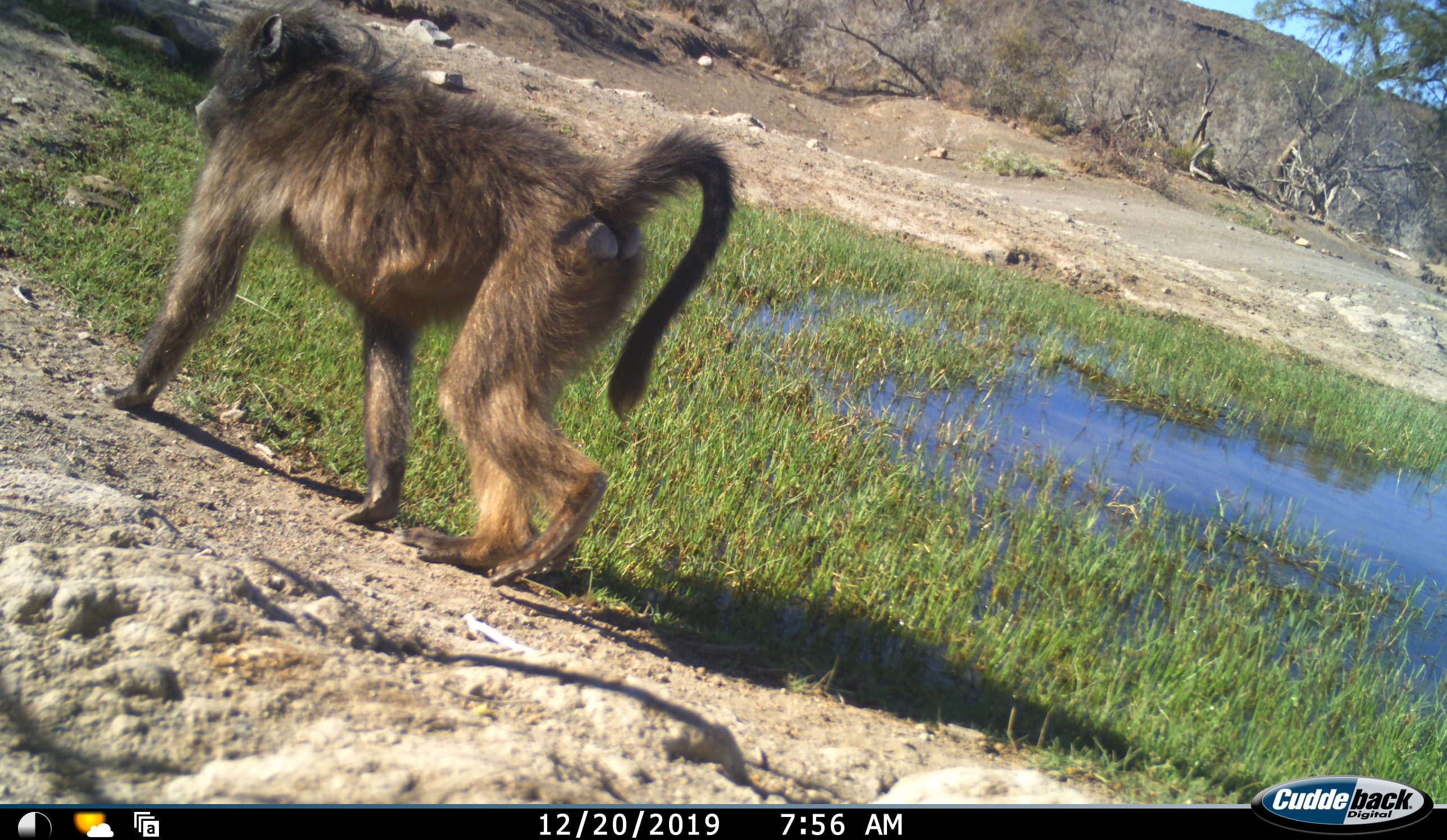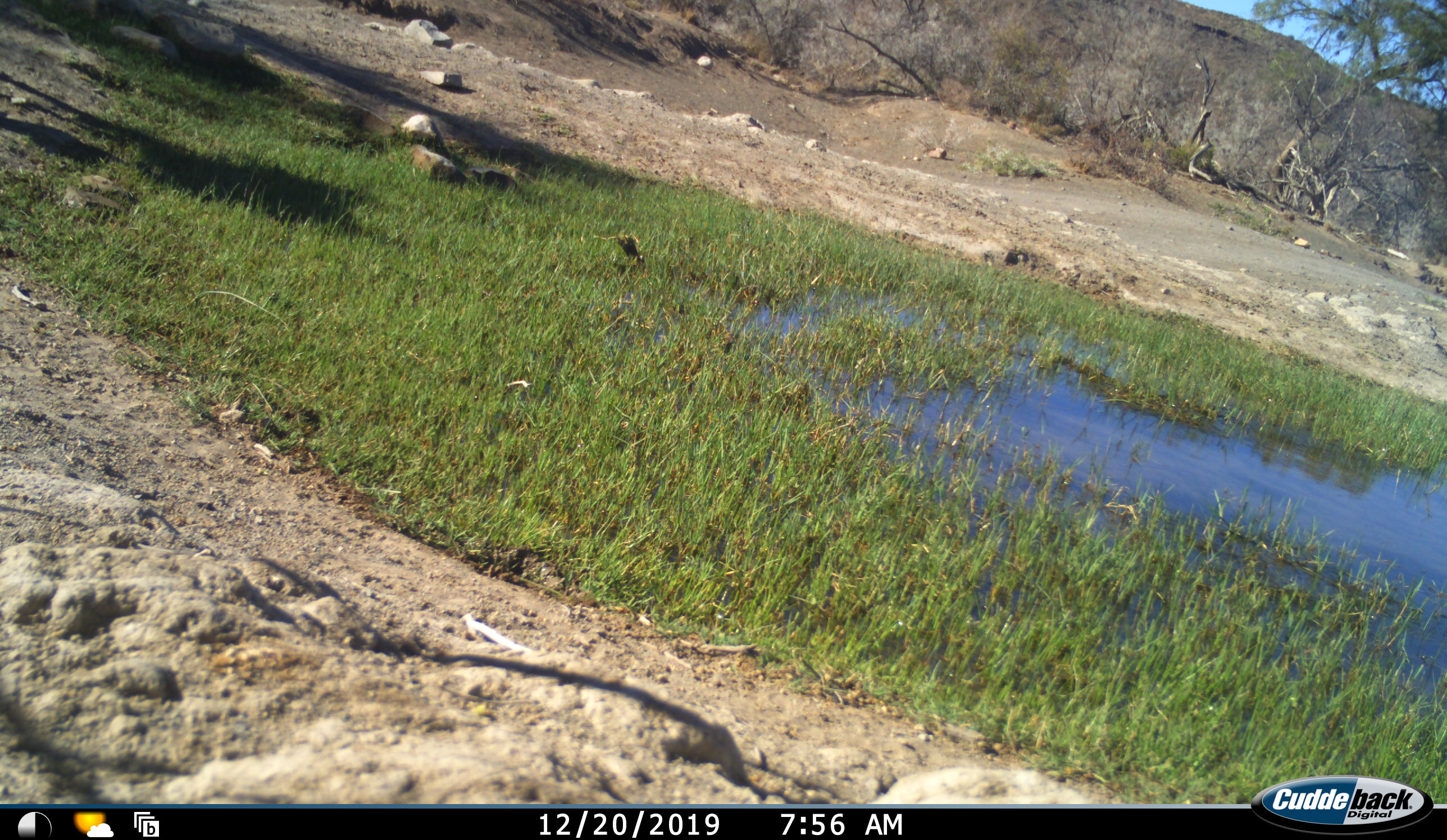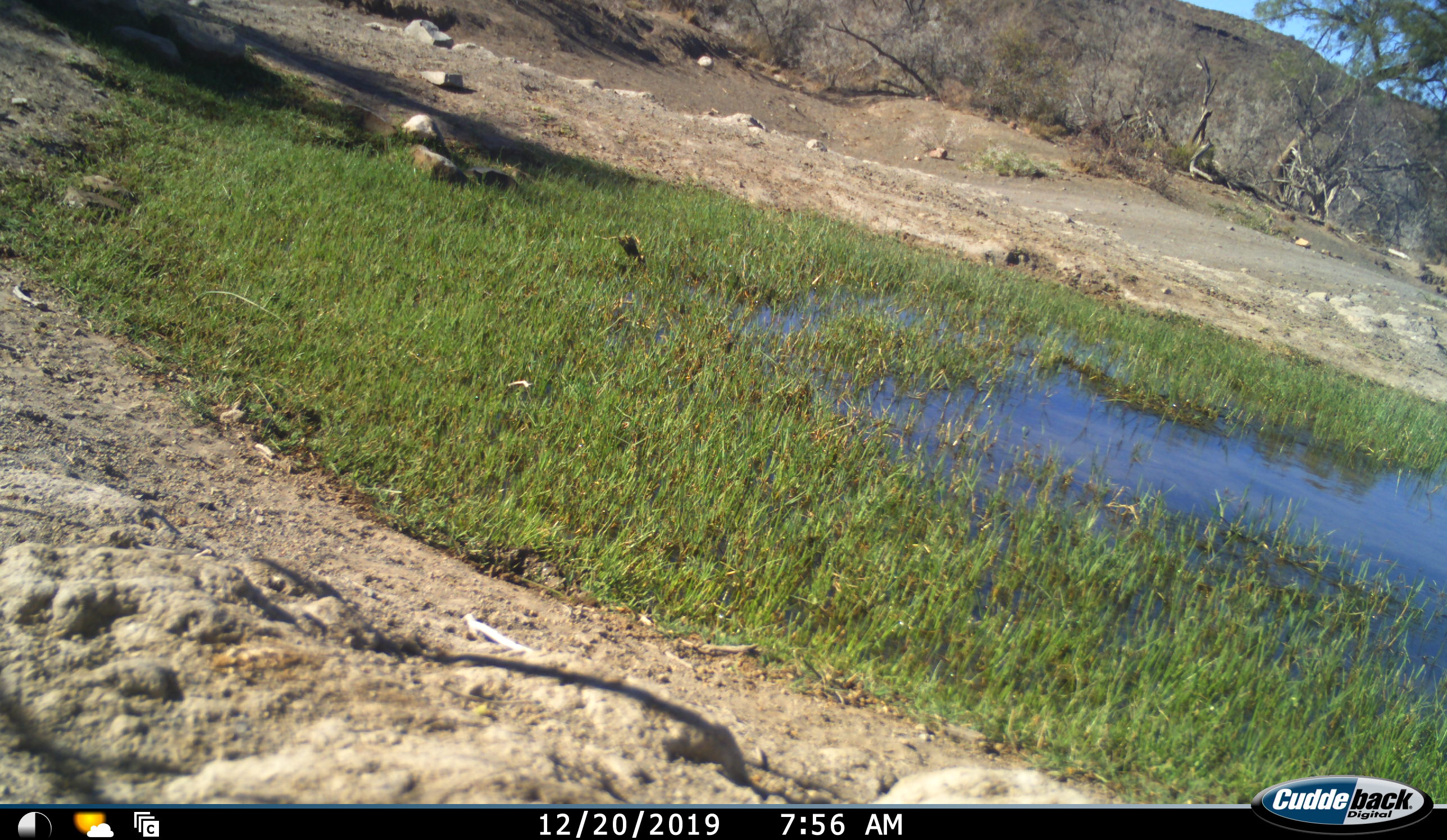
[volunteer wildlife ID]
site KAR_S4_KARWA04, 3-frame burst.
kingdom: Animalia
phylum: Chordata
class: Mammalia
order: Primates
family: Cercopithecidae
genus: Papio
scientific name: Papio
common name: baboon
Baboon (Papio), count 1. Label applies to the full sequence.